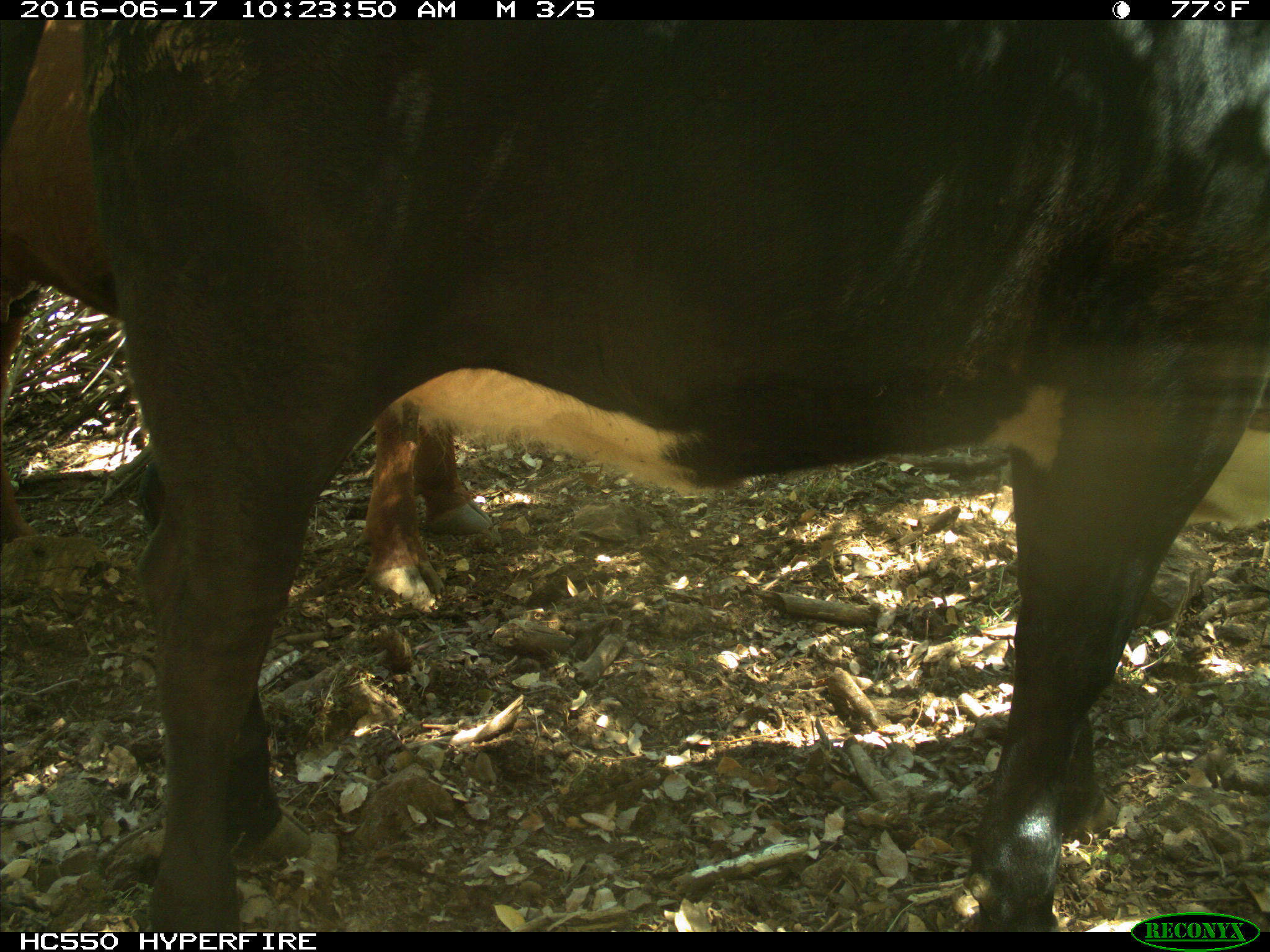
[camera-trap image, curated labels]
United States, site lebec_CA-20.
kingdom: Animalia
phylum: Chordata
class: Mammalia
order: Artiodactyla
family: Bovidae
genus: Bos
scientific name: Bos taurus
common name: domestic cow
Bos taurus (domestic cow).